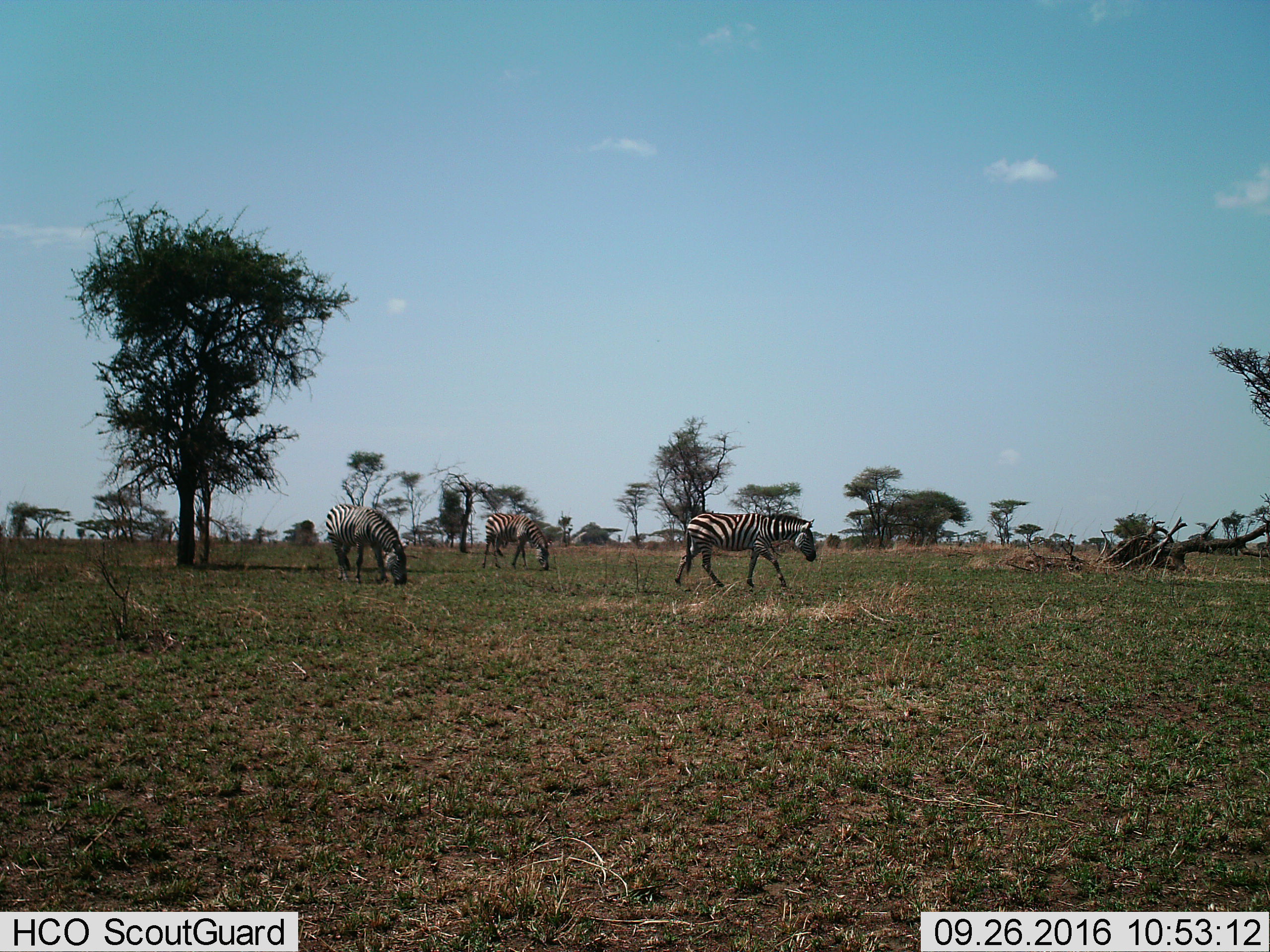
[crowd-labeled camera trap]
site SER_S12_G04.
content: unidentified animal